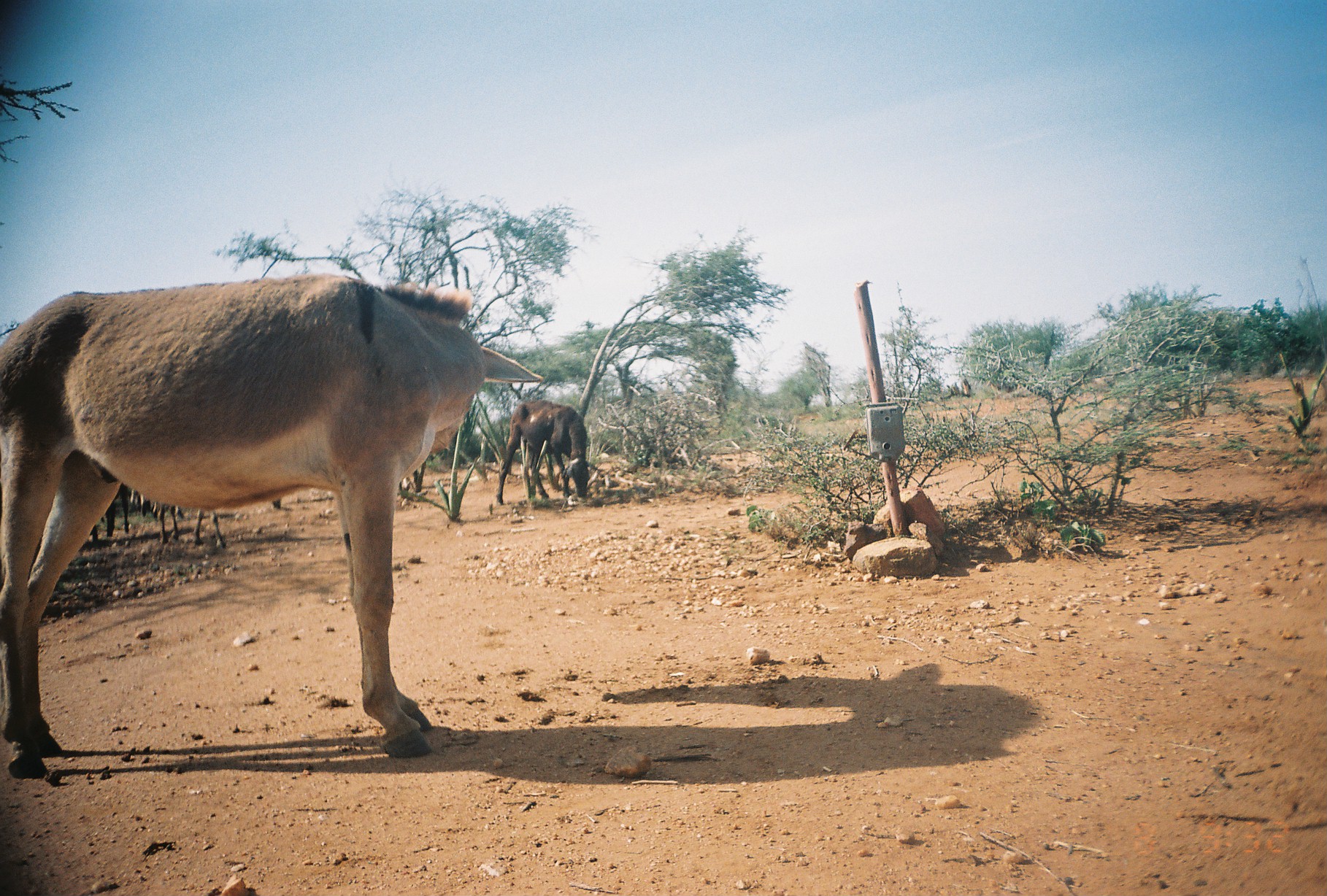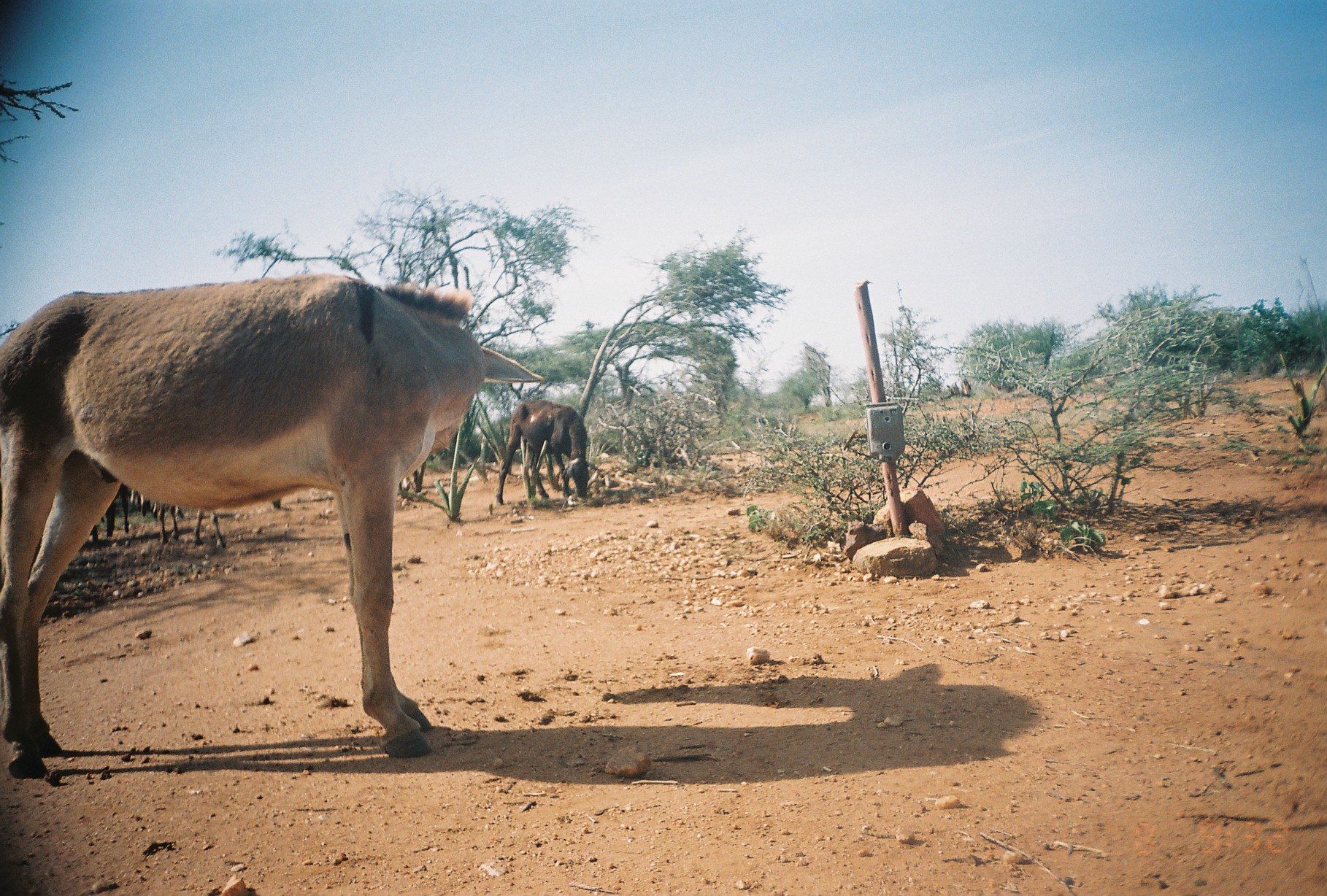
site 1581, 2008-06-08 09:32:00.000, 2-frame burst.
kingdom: Animalia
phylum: Chordata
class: Mammalia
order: Artiodactyla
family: Bovidae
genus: Ovis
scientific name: Ovis aries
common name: domestic sheep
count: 4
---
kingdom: Animalia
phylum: Chordata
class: Mammalia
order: Perissodactyla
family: Equidae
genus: Equus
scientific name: Equus africanus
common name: african wild ass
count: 1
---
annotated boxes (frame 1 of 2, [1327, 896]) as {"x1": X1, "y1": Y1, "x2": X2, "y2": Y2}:
ovis aries: {"x1": 0, "y1": 271, "x2": 543, "y2": 781}; {"x1": 495, "y1": 396, "x2": 602, "y2": 505}; {"x1": 157, "y1": 492, "x2": 289, "y2": 549}; {"x1": 99, "y1": 489, "x2": 159, "y2": 577}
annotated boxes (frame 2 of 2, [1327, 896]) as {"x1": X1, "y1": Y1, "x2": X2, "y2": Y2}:
equus africanus: {"x1": 0, "y1": 271, "x2": 543, "y2": 781}; {"x1": 495, "y1": 397, "x2": 602, "y2": 505}; {"x1": 156, "y1": 503, "x2": 226, "y2": 549}; {"x1": 90, "y1": 481, "x2": 136, "y2": 541}; {"x1": 127, "y1": 490, "x2": 187, "y2": 520}